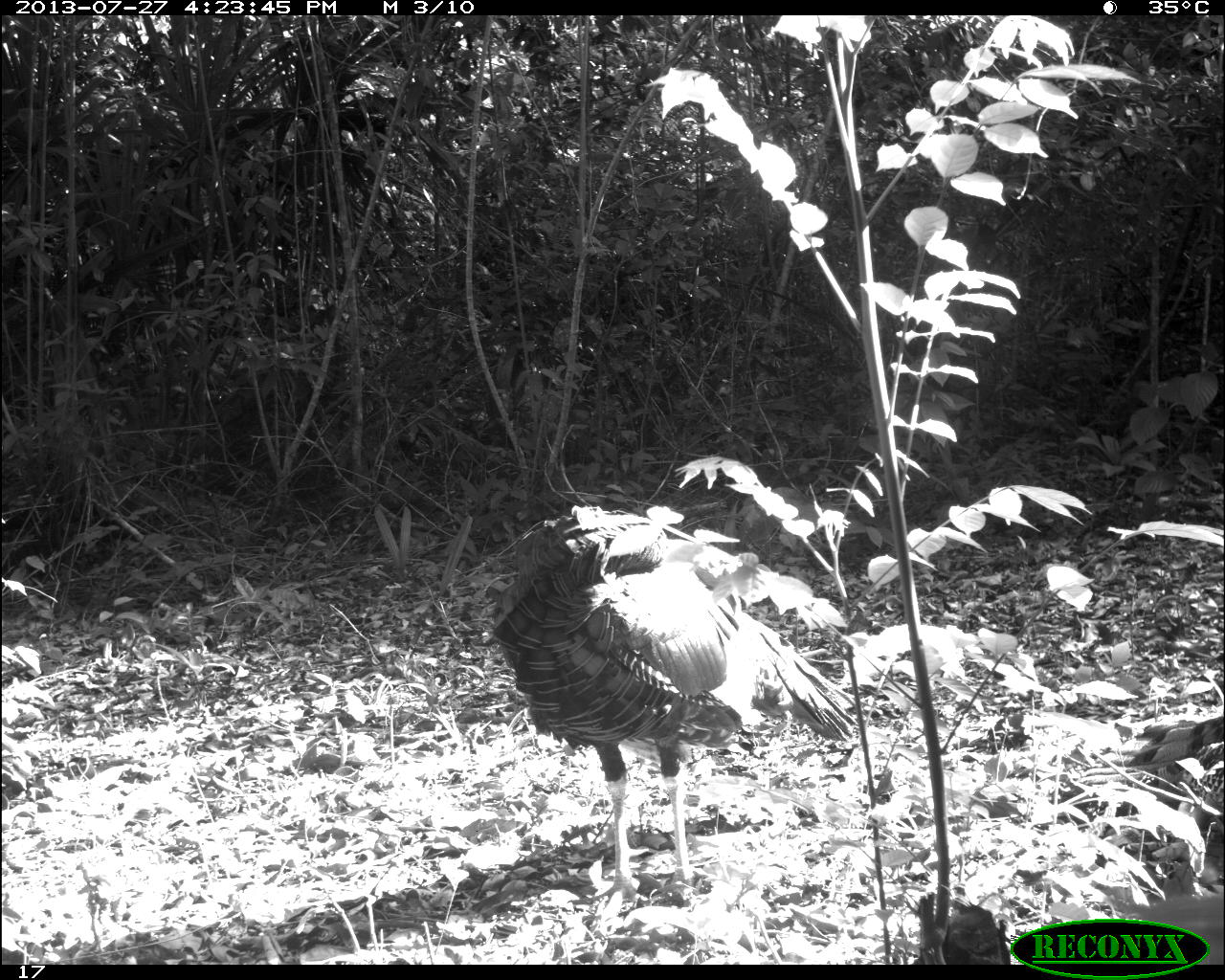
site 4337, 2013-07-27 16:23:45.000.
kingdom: Animalia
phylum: Chordata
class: Aves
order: Galliformes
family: Phasianidae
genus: Meleagris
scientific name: Meleagris ocellata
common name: ocellated turkey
Meleagris ocellata (ocellated turkey), count 1, sex male.